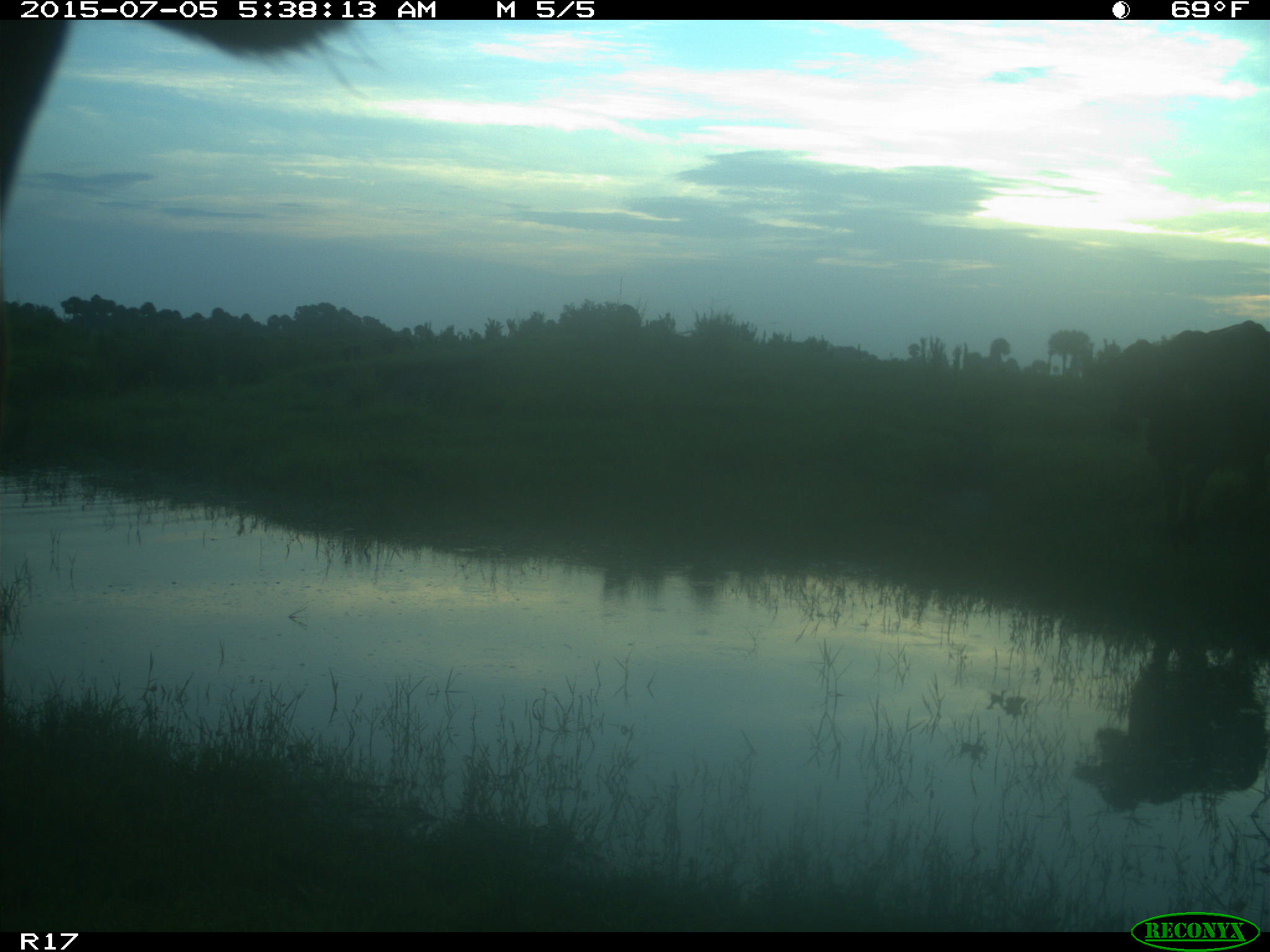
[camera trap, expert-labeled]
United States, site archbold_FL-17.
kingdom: Animalia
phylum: Chordata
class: Mammalia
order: Artiodactyla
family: Bovidae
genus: Bos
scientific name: Bos taurus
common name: domestic cow